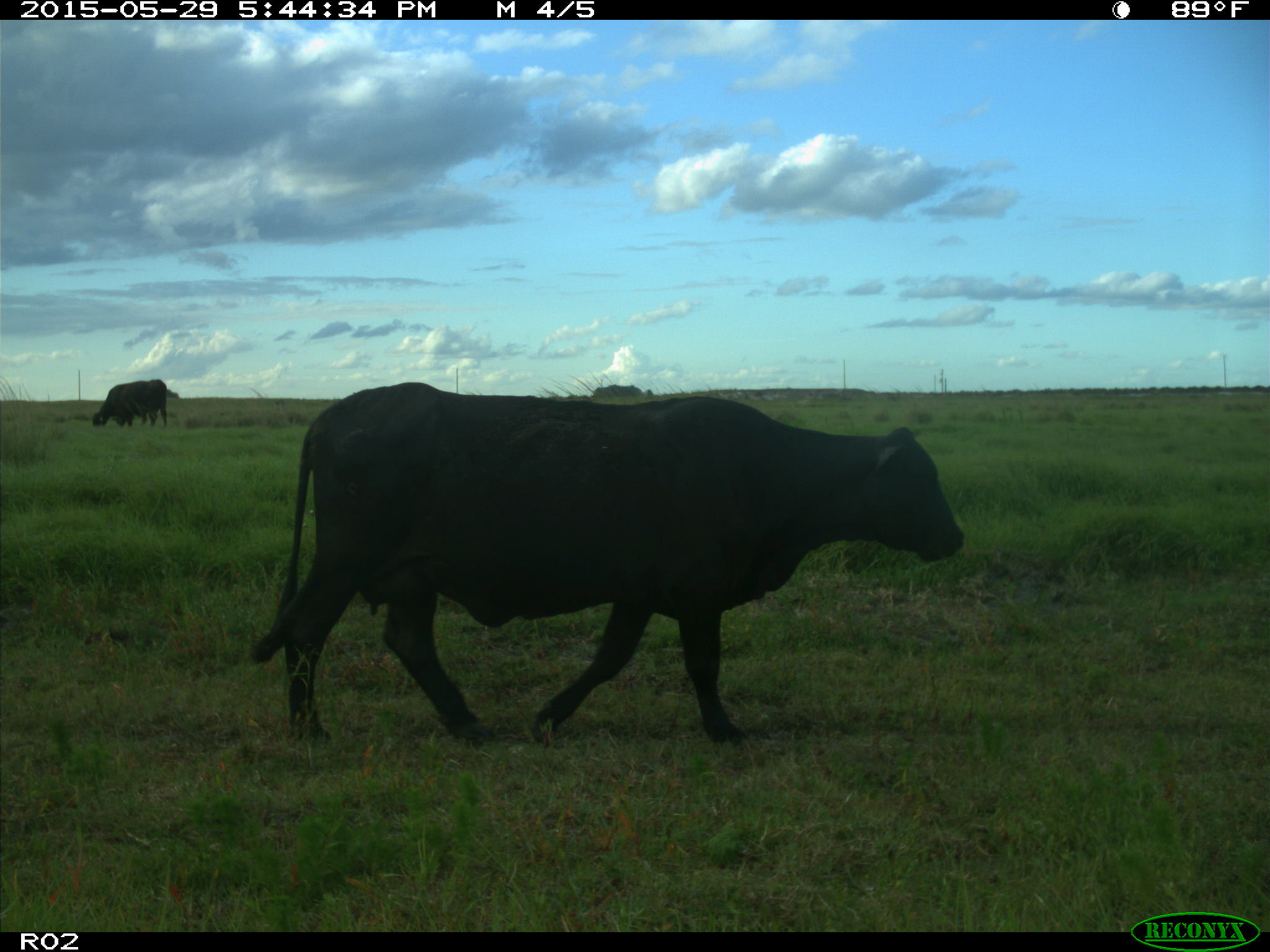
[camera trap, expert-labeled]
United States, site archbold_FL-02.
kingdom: Animalia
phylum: Chordata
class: Mammalia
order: Artiodactyla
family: Bovidae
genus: Bos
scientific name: Bos taurus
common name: domestic cow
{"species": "Bos taurus (domestic cow)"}